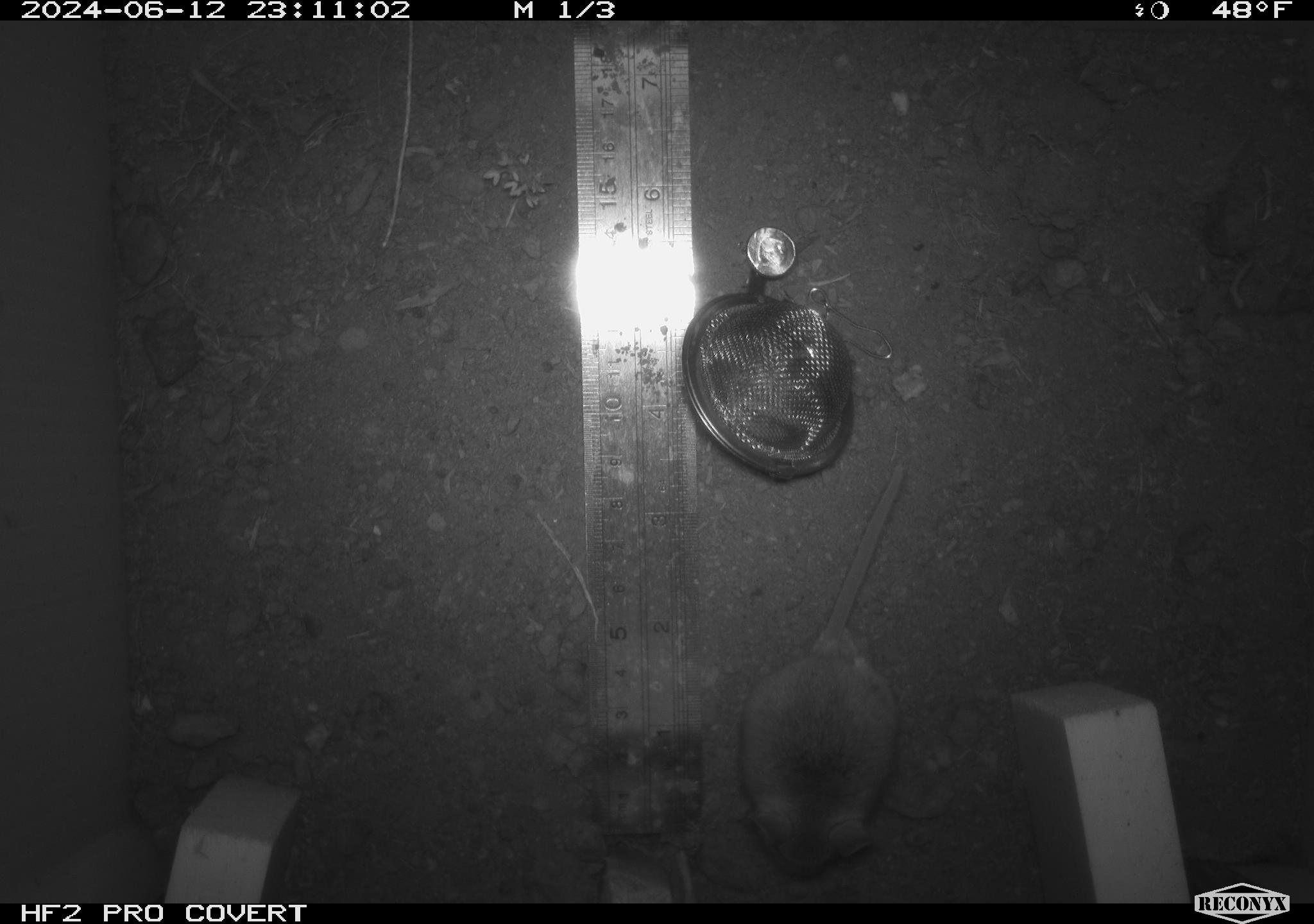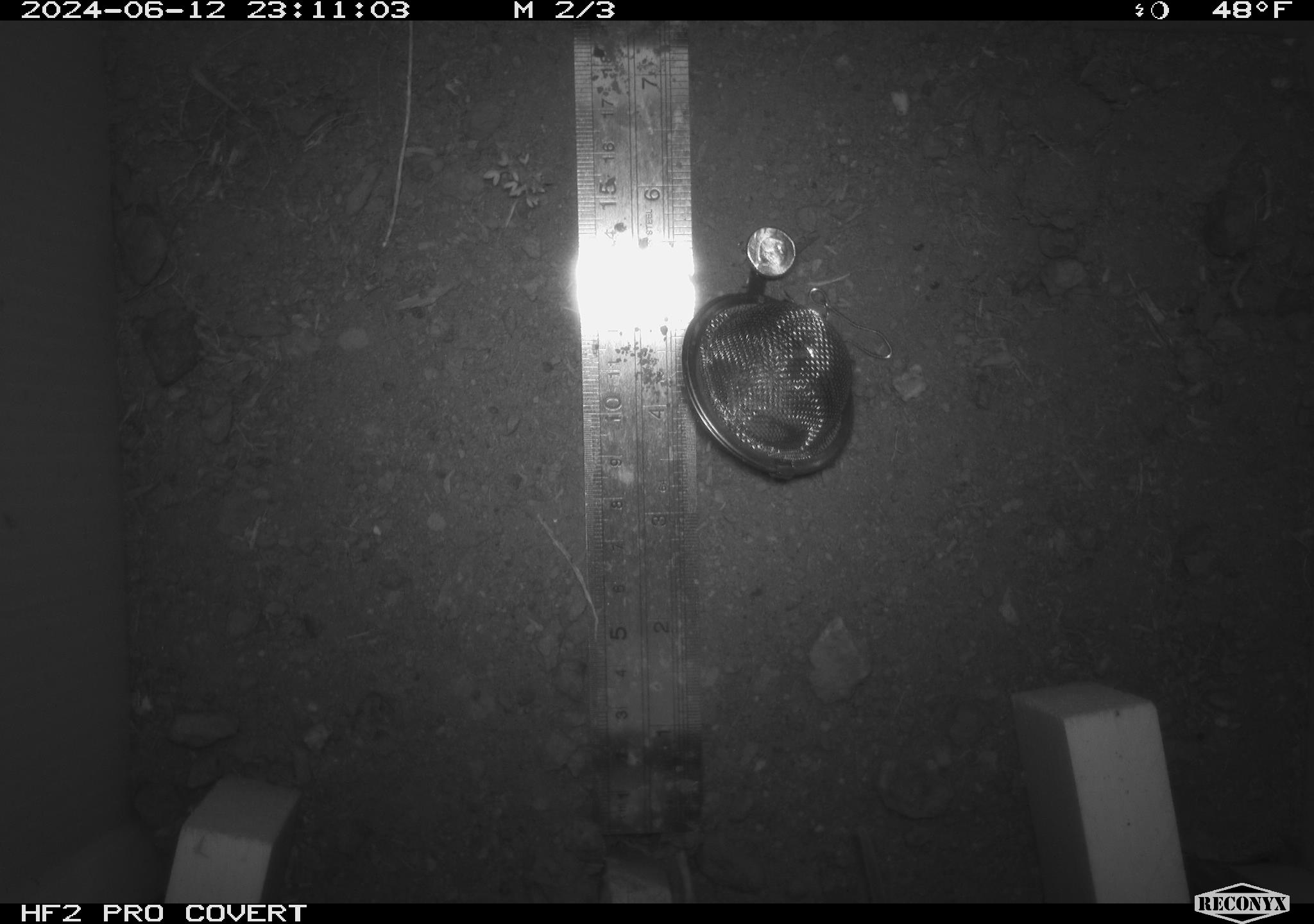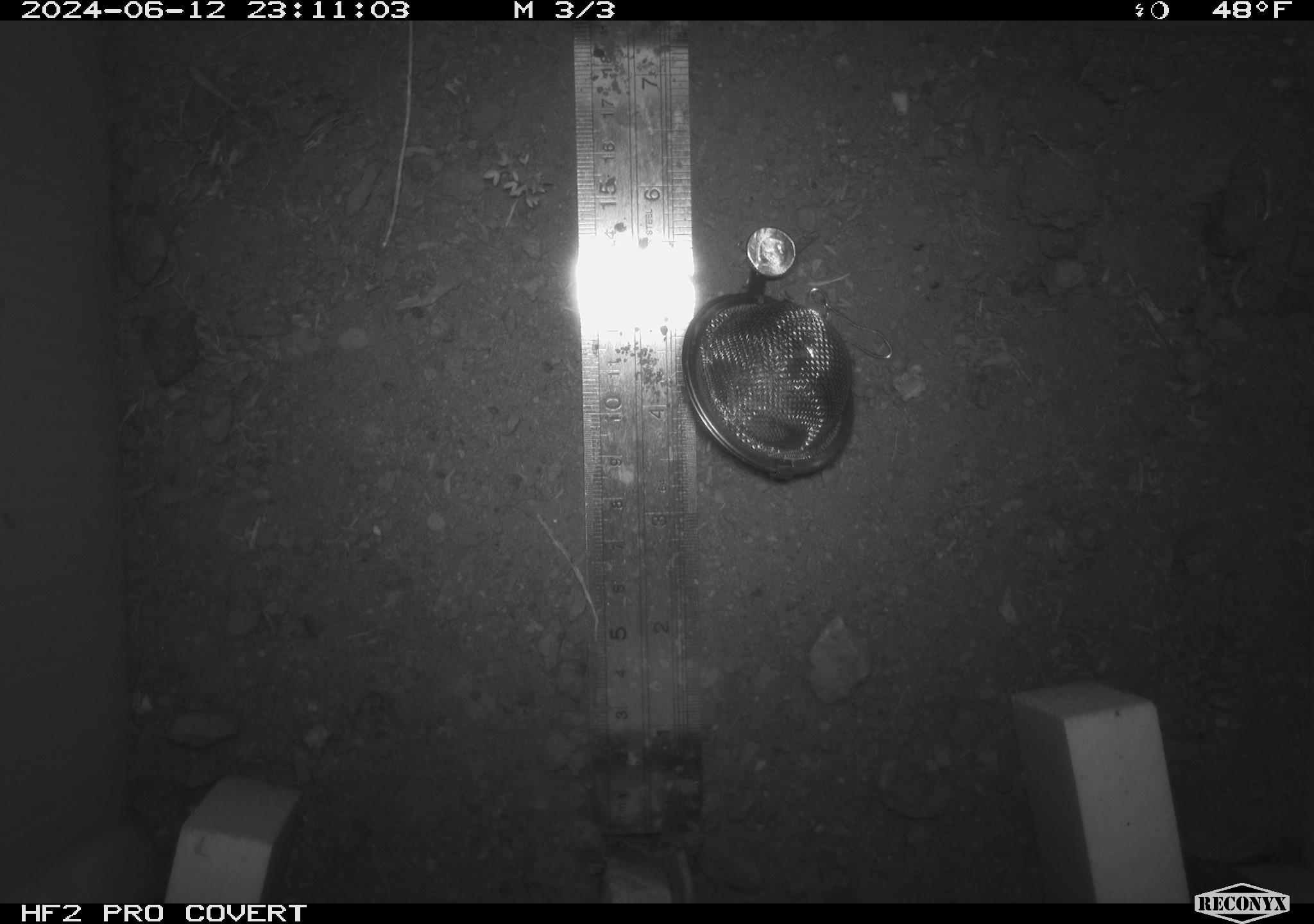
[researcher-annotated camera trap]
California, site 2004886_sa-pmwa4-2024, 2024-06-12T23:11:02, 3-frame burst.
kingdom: Animalia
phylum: Chordata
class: Mammalia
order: Rodentia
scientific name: Rodentia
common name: mouse species